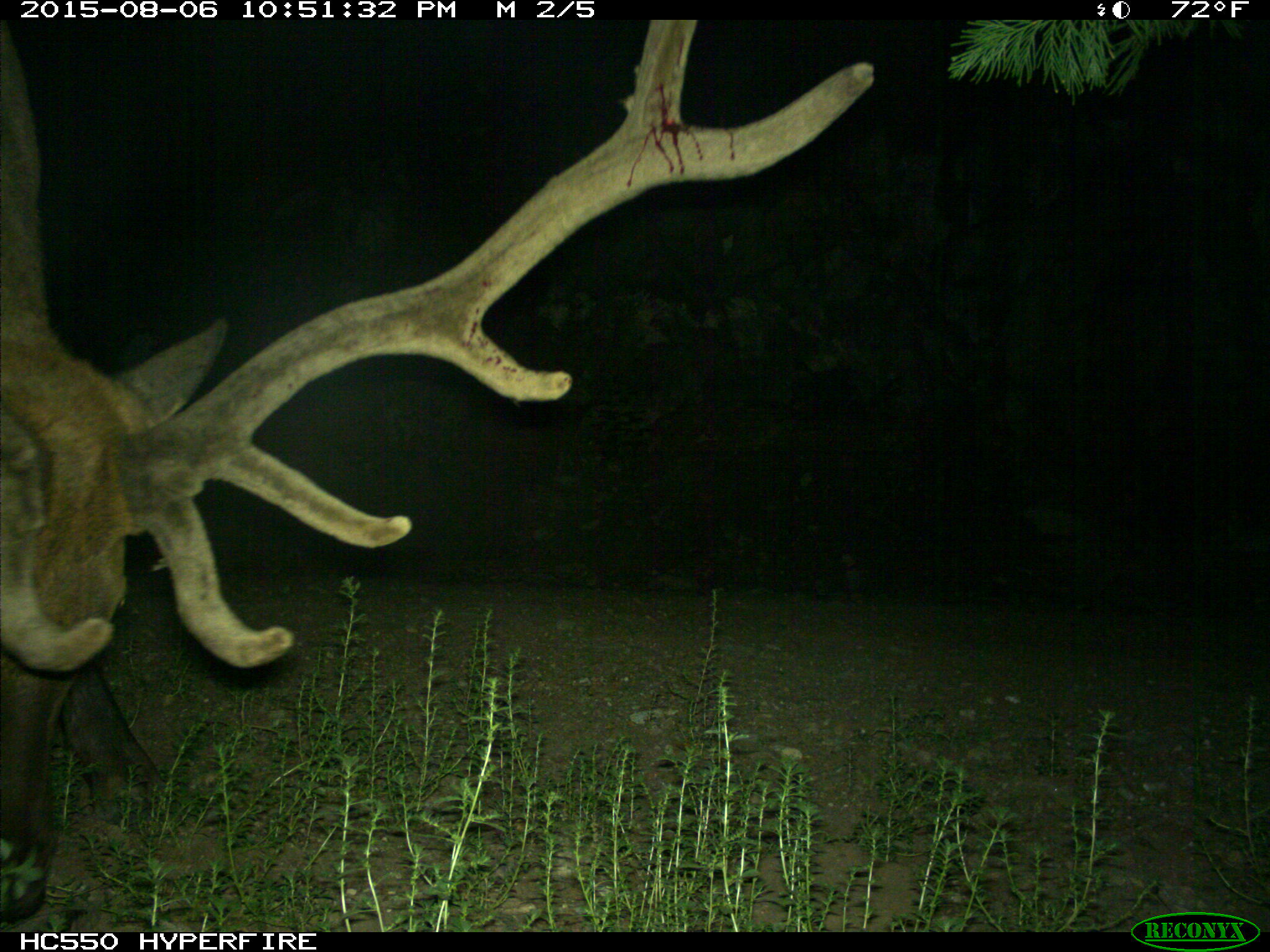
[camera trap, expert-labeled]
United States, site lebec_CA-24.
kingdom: Animalia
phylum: Chordata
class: Mammalia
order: Artiodactyla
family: Cervidae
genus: Cervus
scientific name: Cervus canadensis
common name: elk